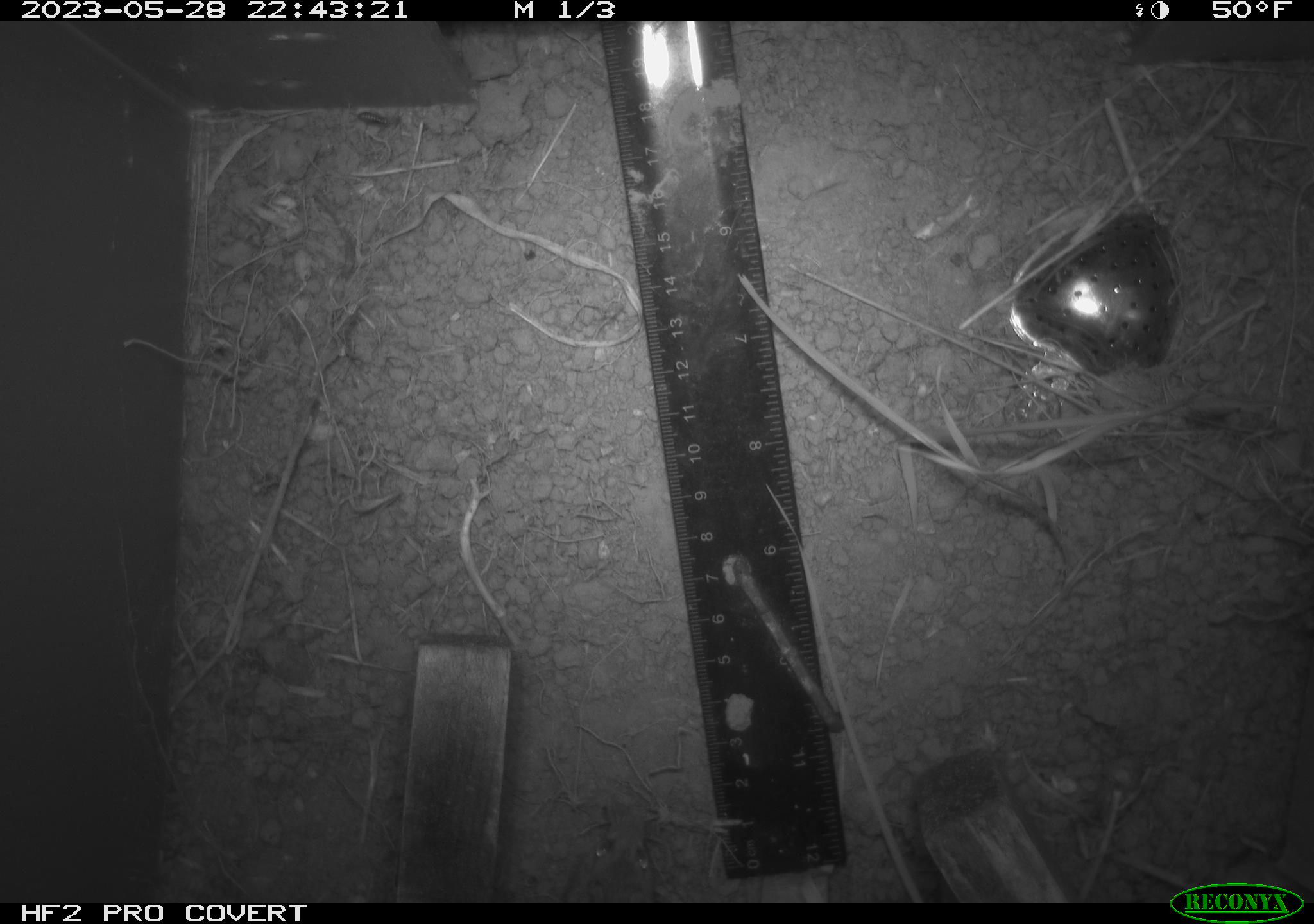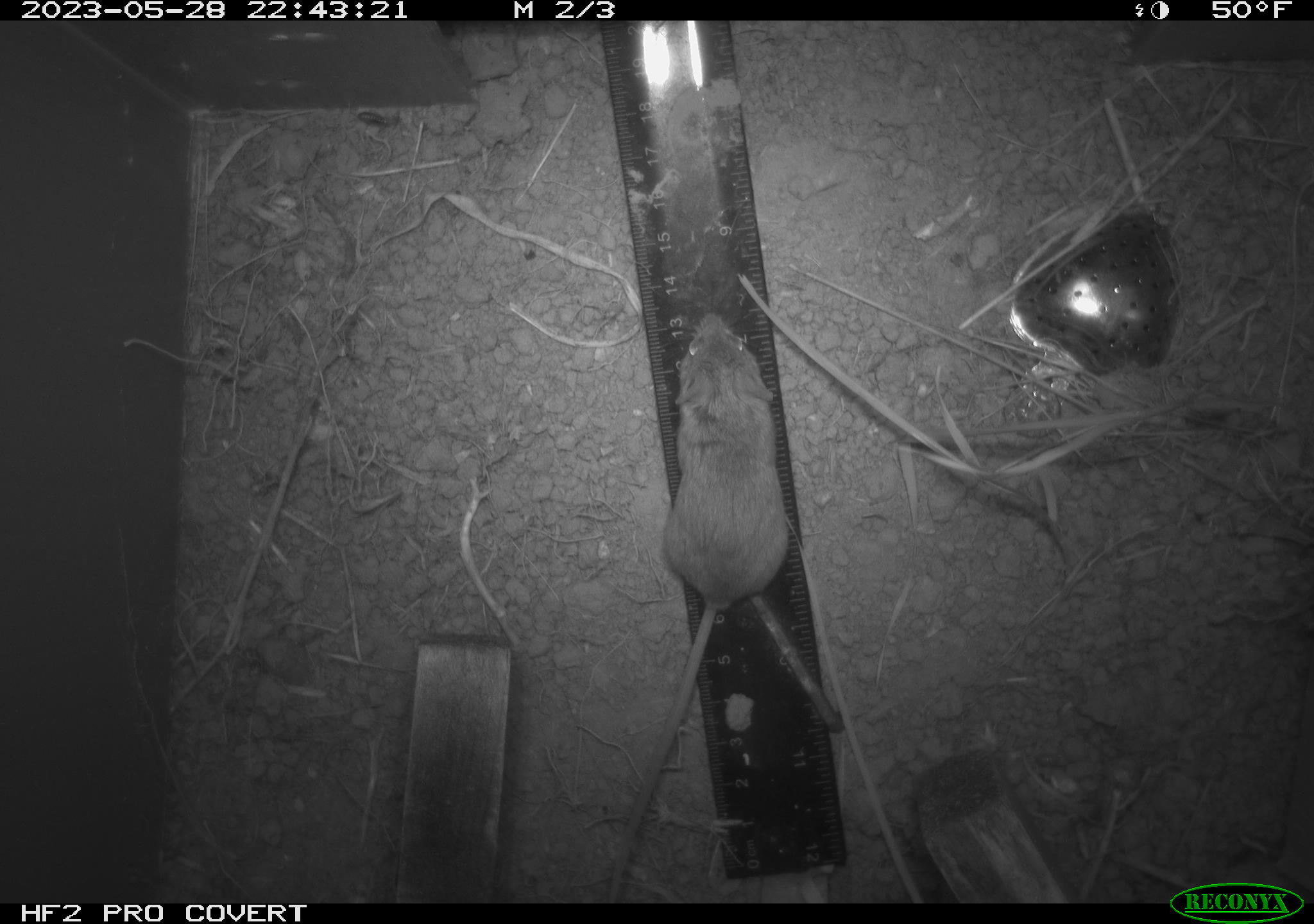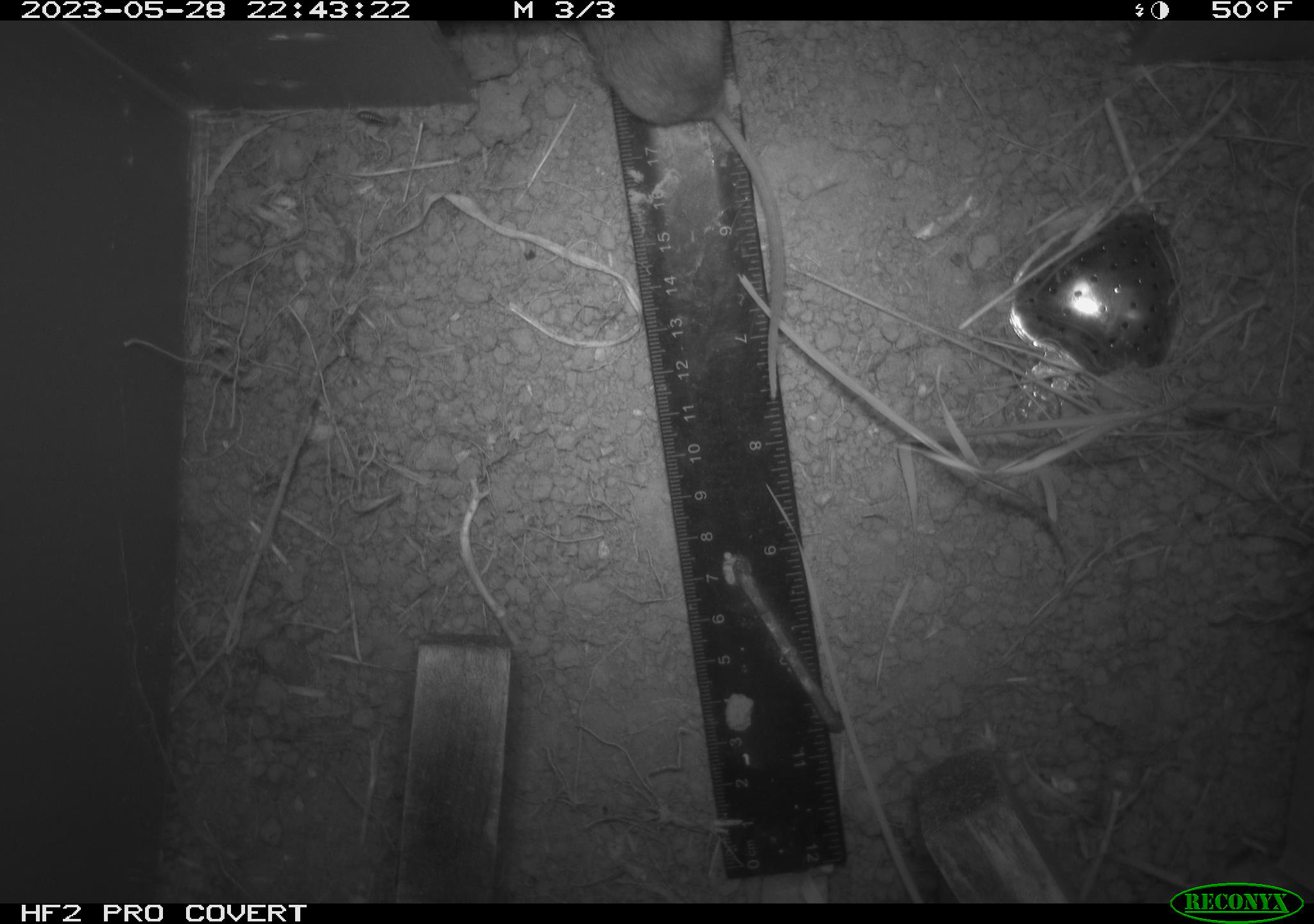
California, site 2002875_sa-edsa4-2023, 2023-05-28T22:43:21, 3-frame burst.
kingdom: Animalia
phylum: Chordata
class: Mammalia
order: Rodentia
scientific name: Rodentia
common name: mouse species